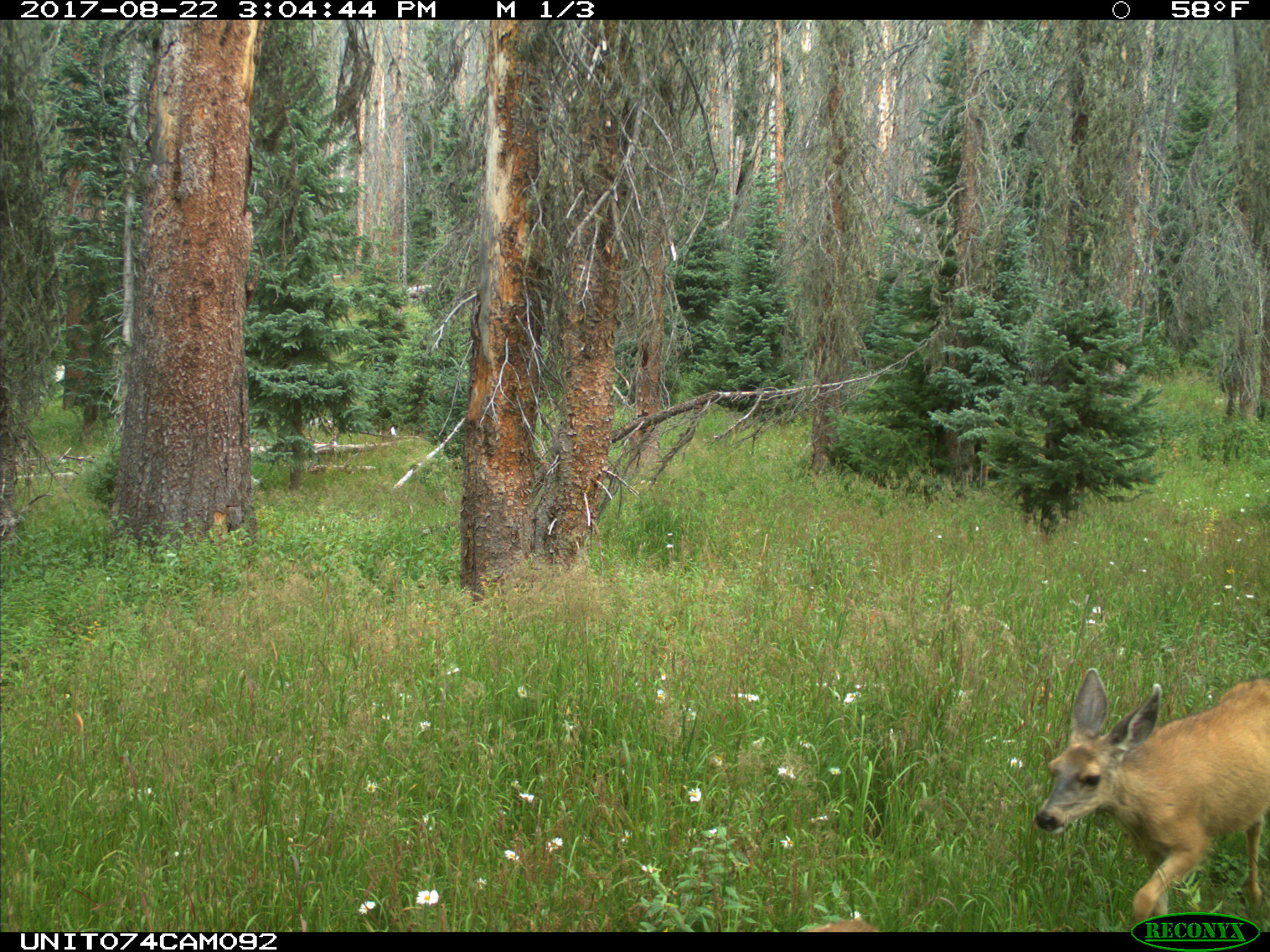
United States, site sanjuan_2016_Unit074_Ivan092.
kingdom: Animalia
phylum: Chordata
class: Mammalia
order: Artiodactyla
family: Cervidae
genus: Odocoileus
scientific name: Odocoileus hemionus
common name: mule deer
Odocoileus hemionus (mule deer).